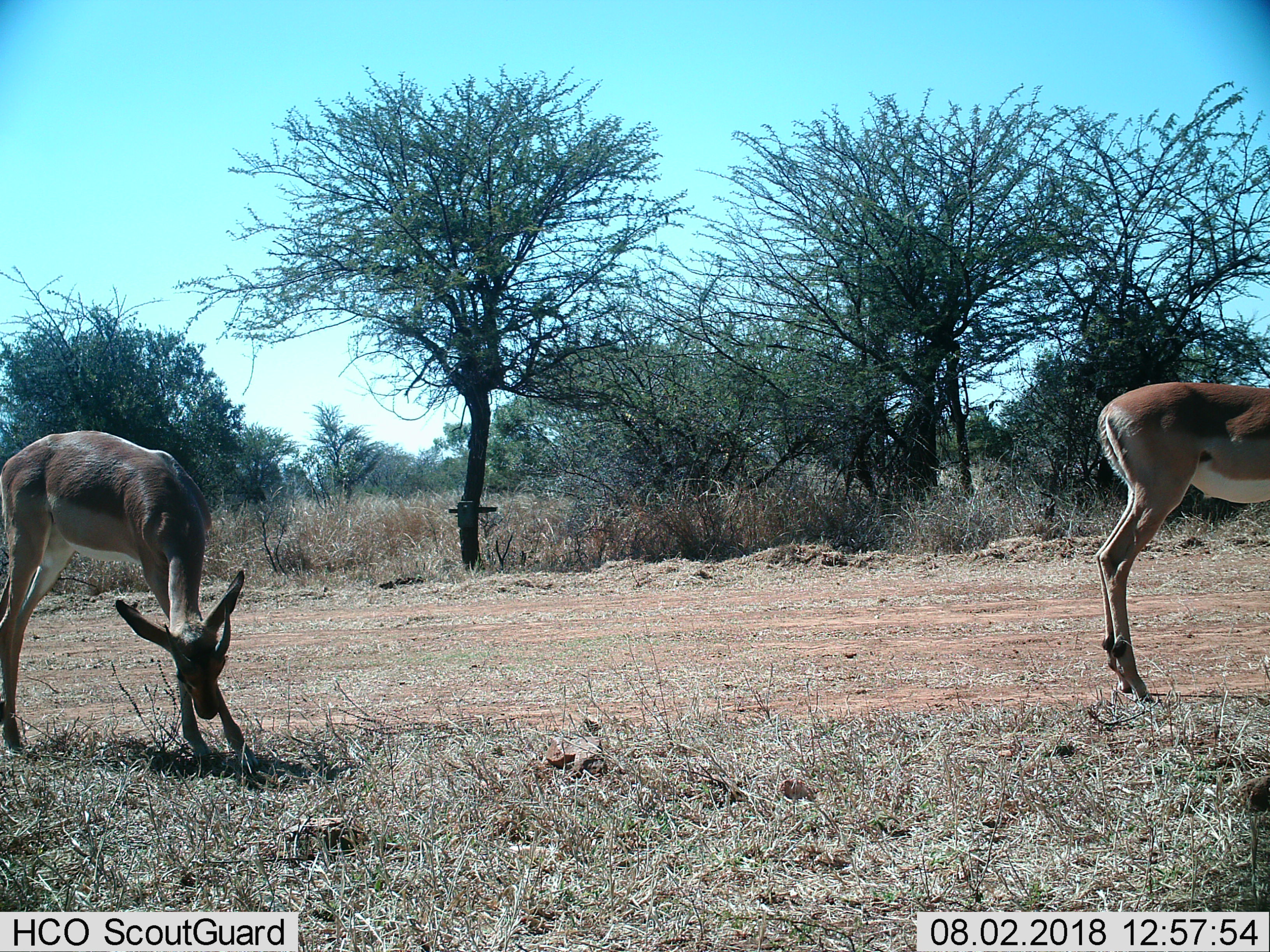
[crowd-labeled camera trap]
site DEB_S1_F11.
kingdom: Animalia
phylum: Chordata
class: Mammalia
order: Artiodactyla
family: Bovidae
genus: Aepyceros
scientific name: Aepyceros melampus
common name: impala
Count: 2.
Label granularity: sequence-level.